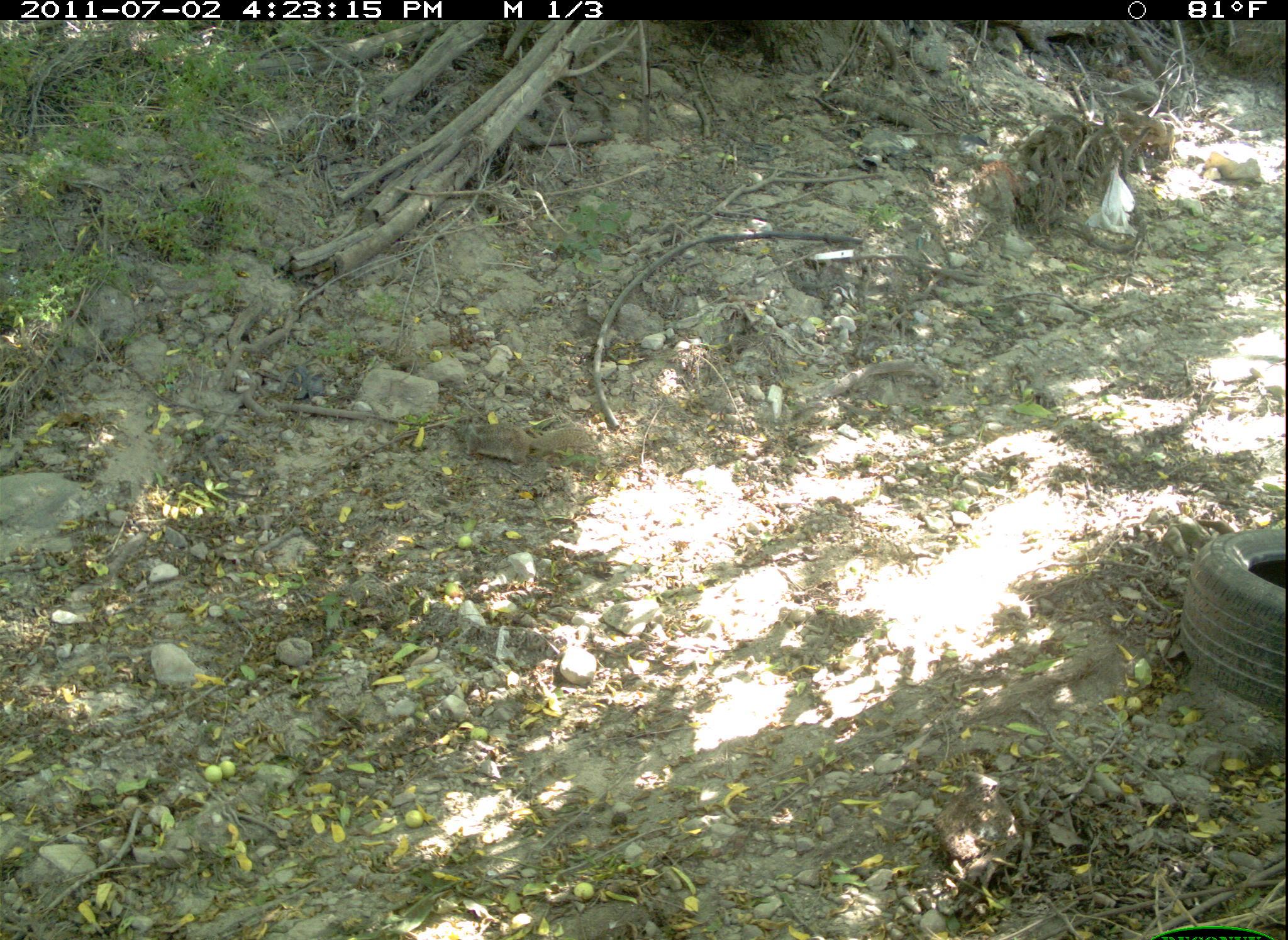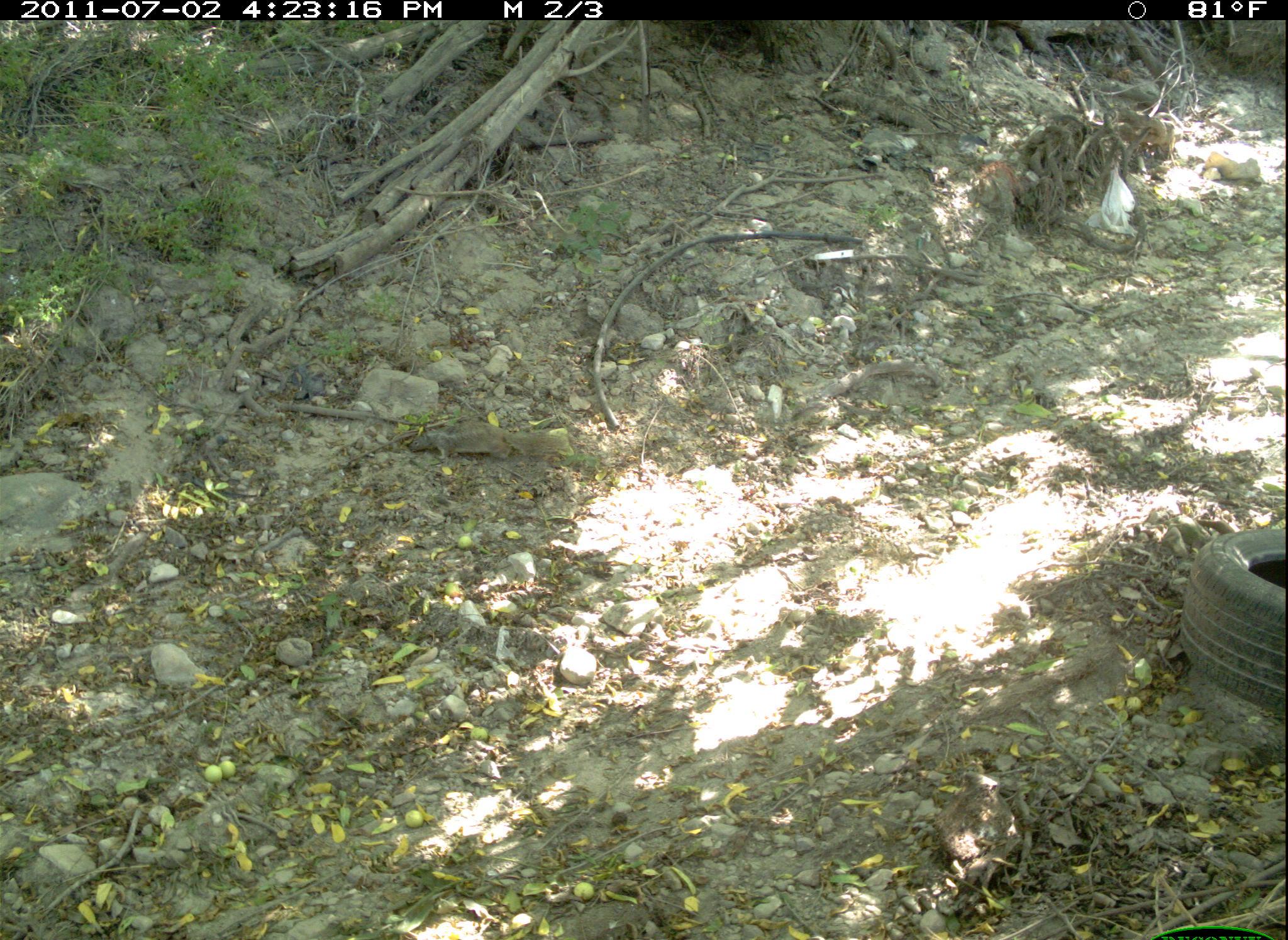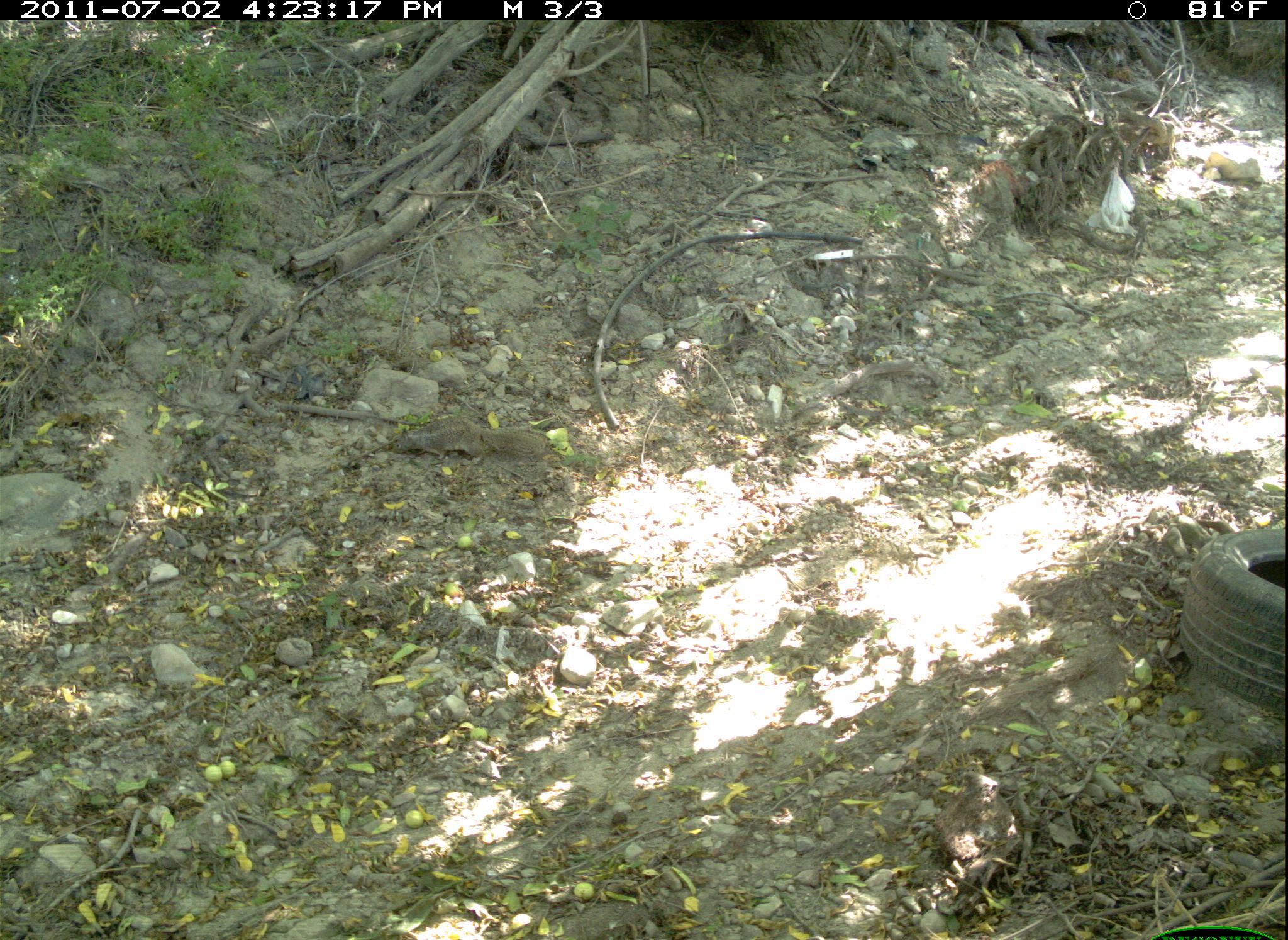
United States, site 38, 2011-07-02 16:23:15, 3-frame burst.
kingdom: Animalia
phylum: Chordata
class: Mammalia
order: Rodentia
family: Sciuridae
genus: Sciurus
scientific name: Sciurus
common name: squirrel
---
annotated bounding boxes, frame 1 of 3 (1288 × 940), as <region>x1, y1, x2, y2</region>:
squirrel: <region>438, 399, 625, 477</region>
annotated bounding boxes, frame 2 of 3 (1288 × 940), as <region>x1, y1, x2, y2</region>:
squirrel: <region>401, 408, 596, 474</region>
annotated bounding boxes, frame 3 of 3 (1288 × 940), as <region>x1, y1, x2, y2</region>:
squirrel: <region>382, 411, 557, 472</region>